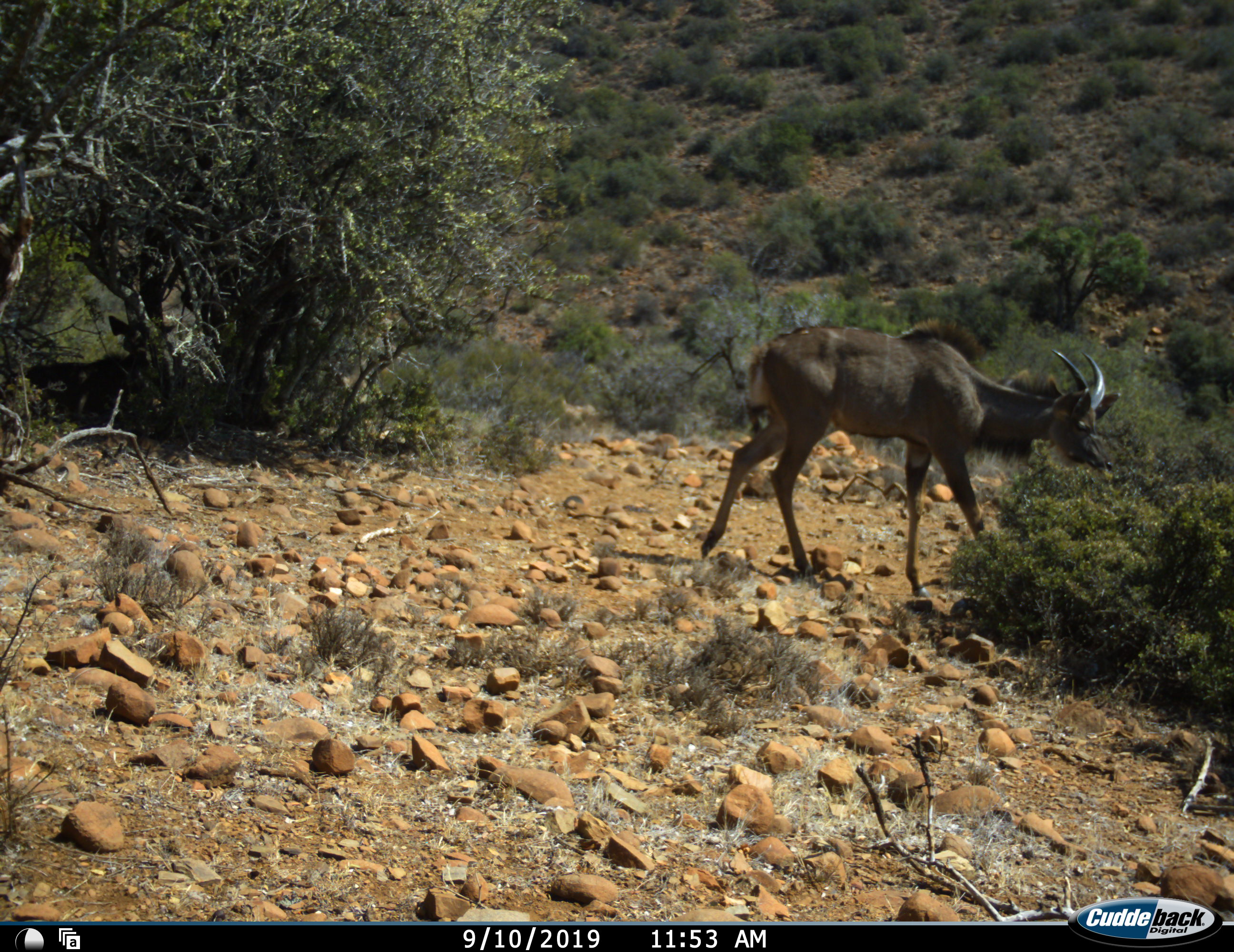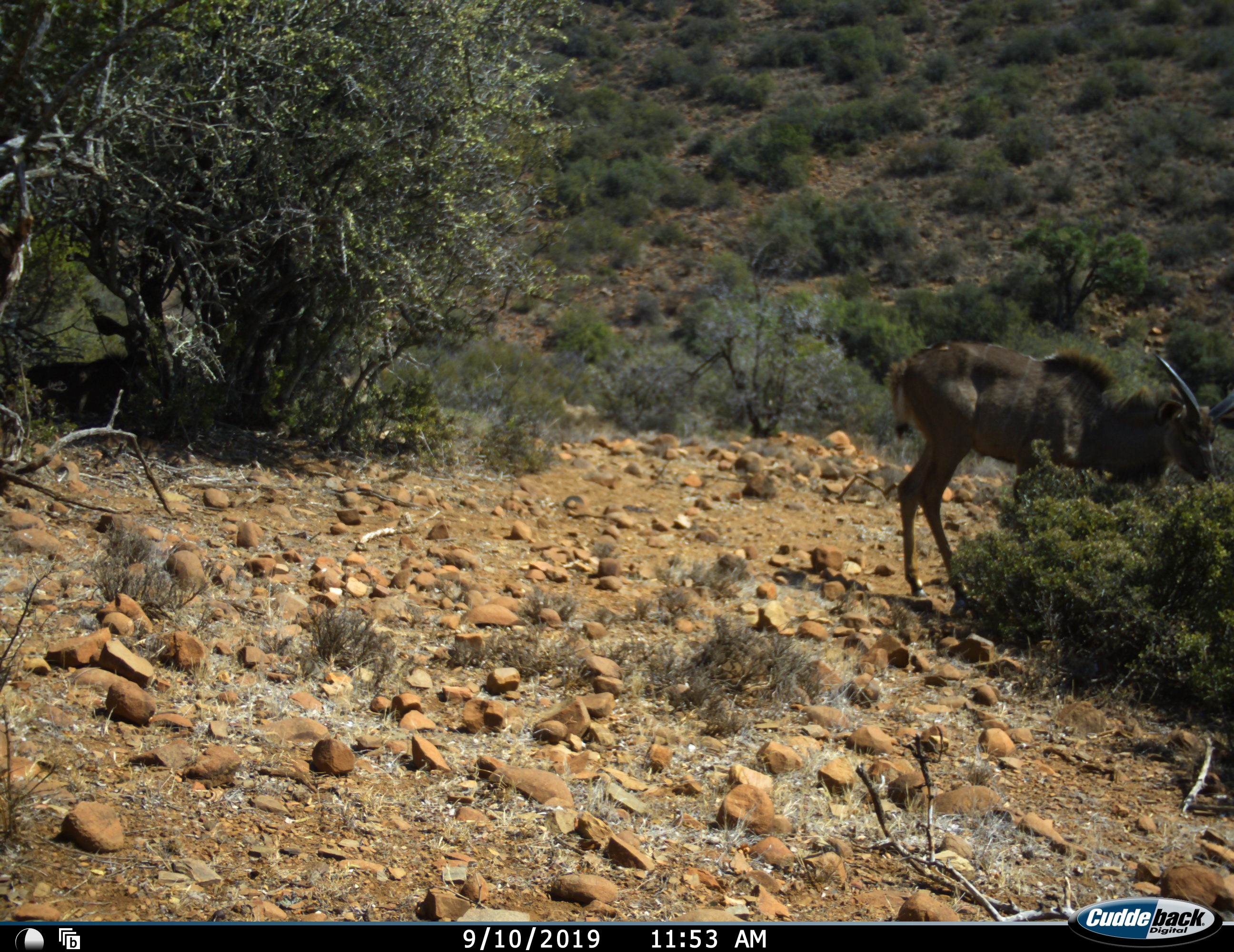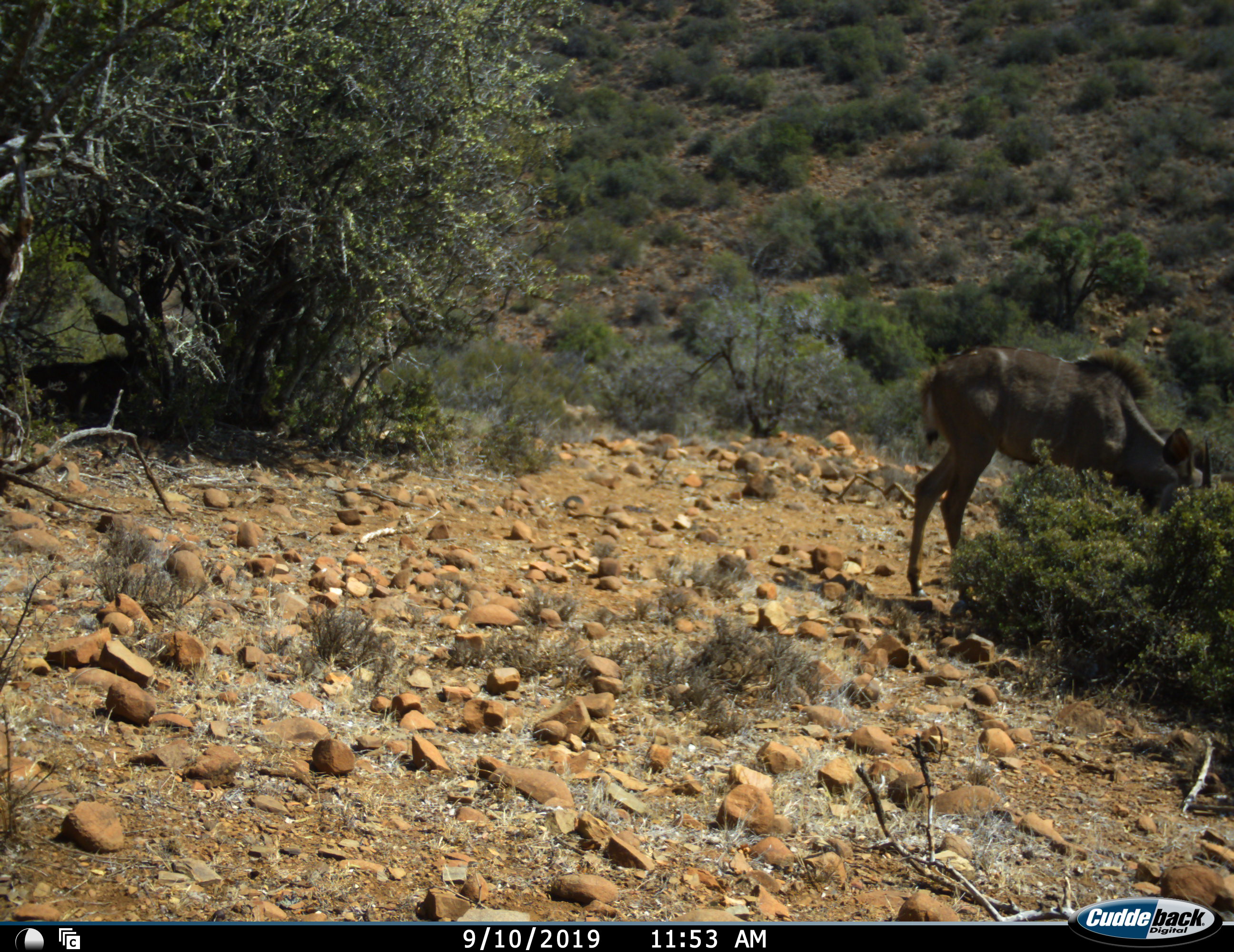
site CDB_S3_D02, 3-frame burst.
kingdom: Animalia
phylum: Chordata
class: Mammalia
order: Artiodactyla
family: Bovidae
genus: Tragelaphus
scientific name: Tragelaphus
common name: kudu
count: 1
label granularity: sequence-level